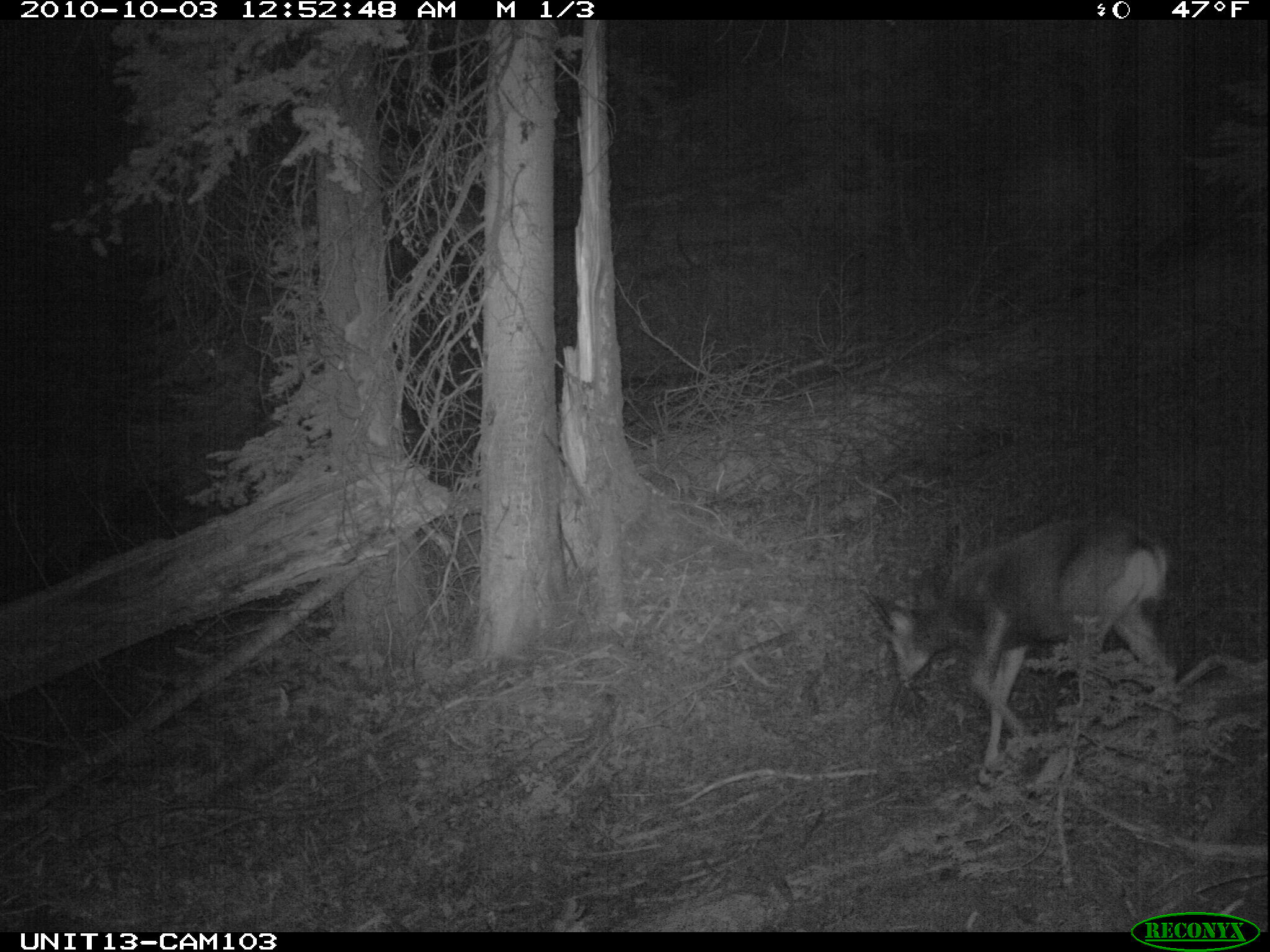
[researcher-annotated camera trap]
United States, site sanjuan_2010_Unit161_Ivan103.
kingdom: Animalia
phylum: Chordata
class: Mammalia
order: Artiodactyla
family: Cervidae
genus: Odocoileus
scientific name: Odocoileus hemionus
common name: mule deer